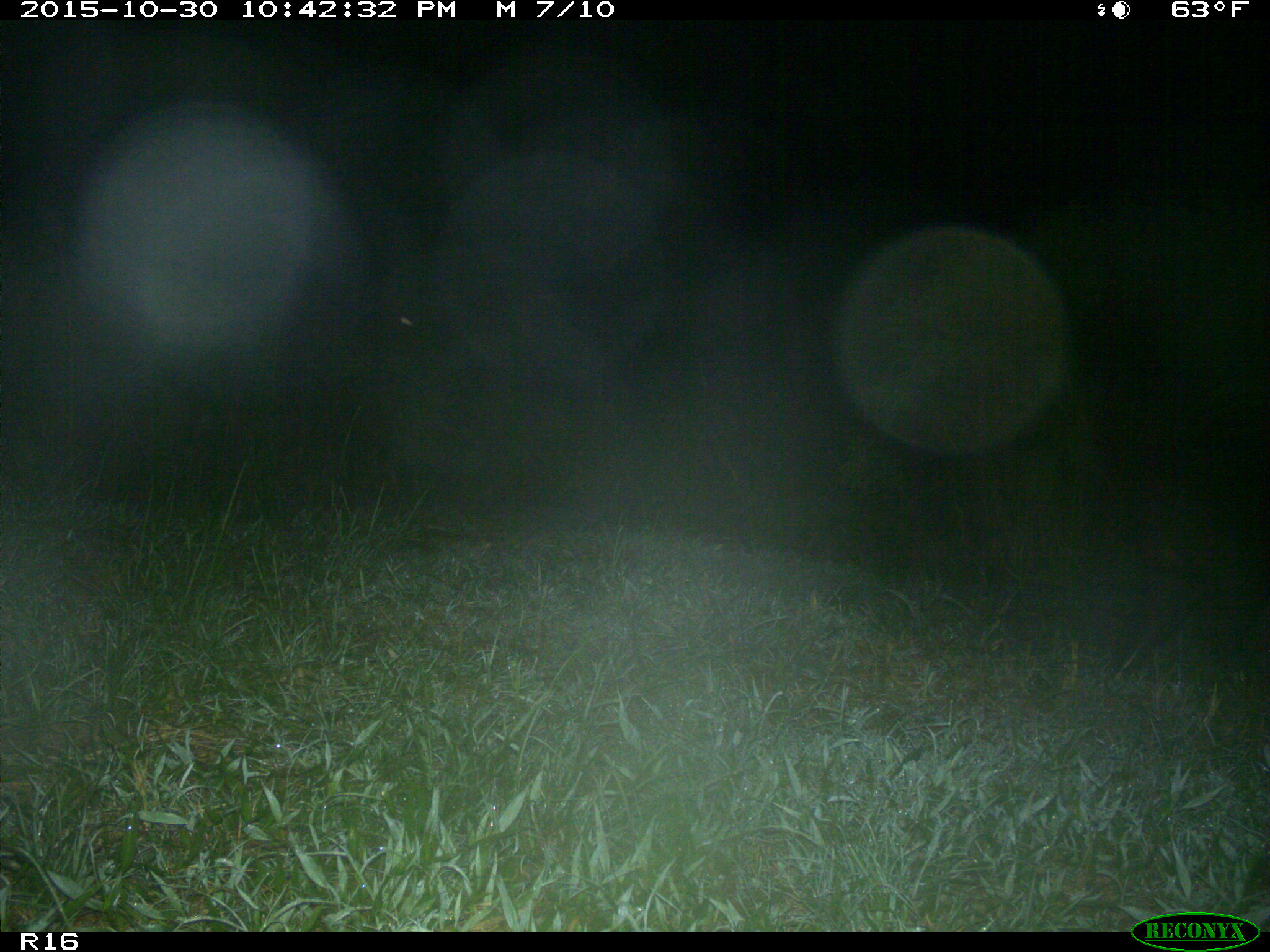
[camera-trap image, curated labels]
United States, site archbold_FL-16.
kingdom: Animalia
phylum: Chordata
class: Mammalia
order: Artiodactyla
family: Suidae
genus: Sus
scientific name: Sus scrofa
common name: wild boar